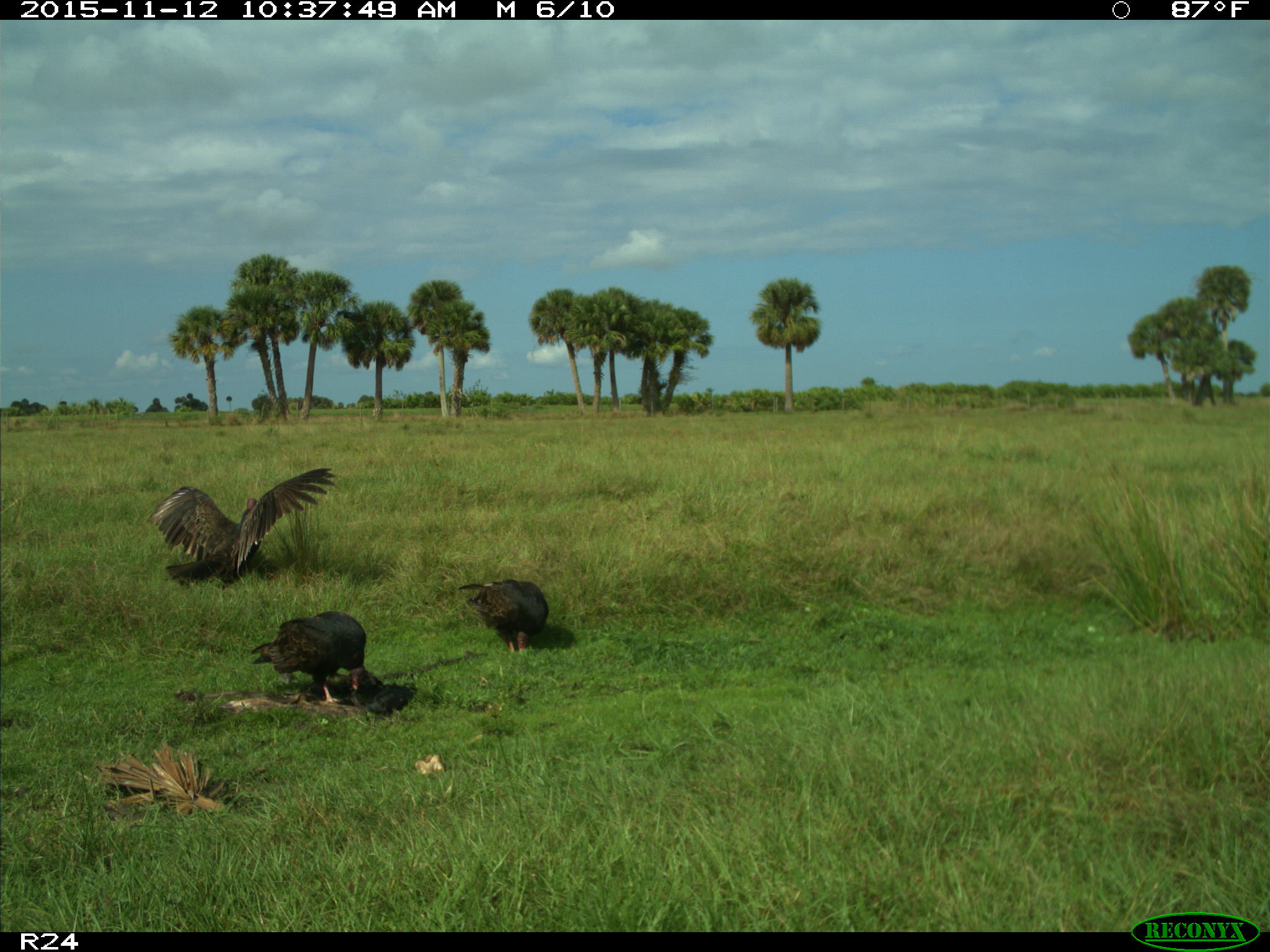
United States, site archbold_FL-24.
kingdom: Animalia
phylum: Chordata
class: Aves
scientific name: Aves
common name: birds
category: unidentified bird